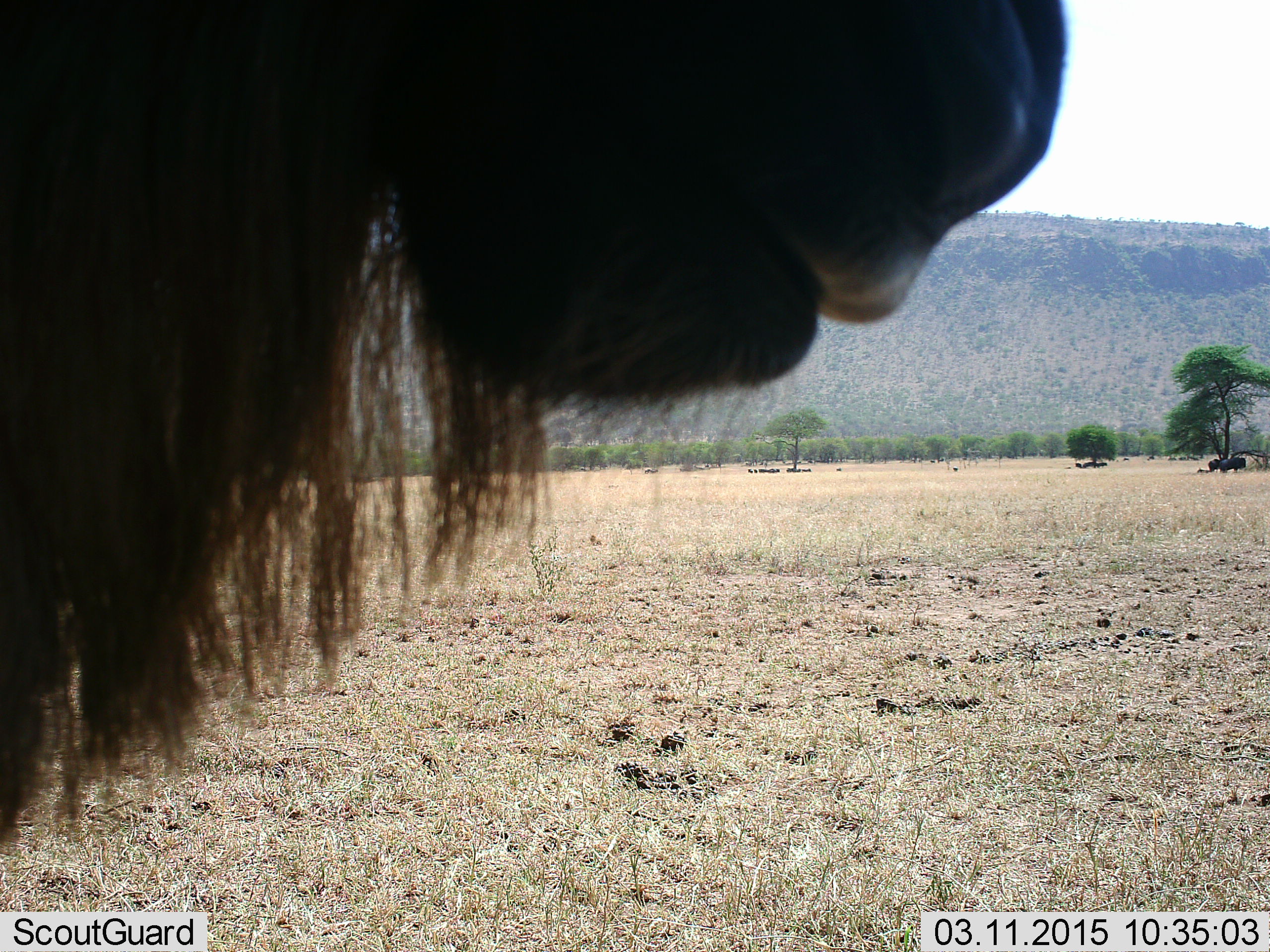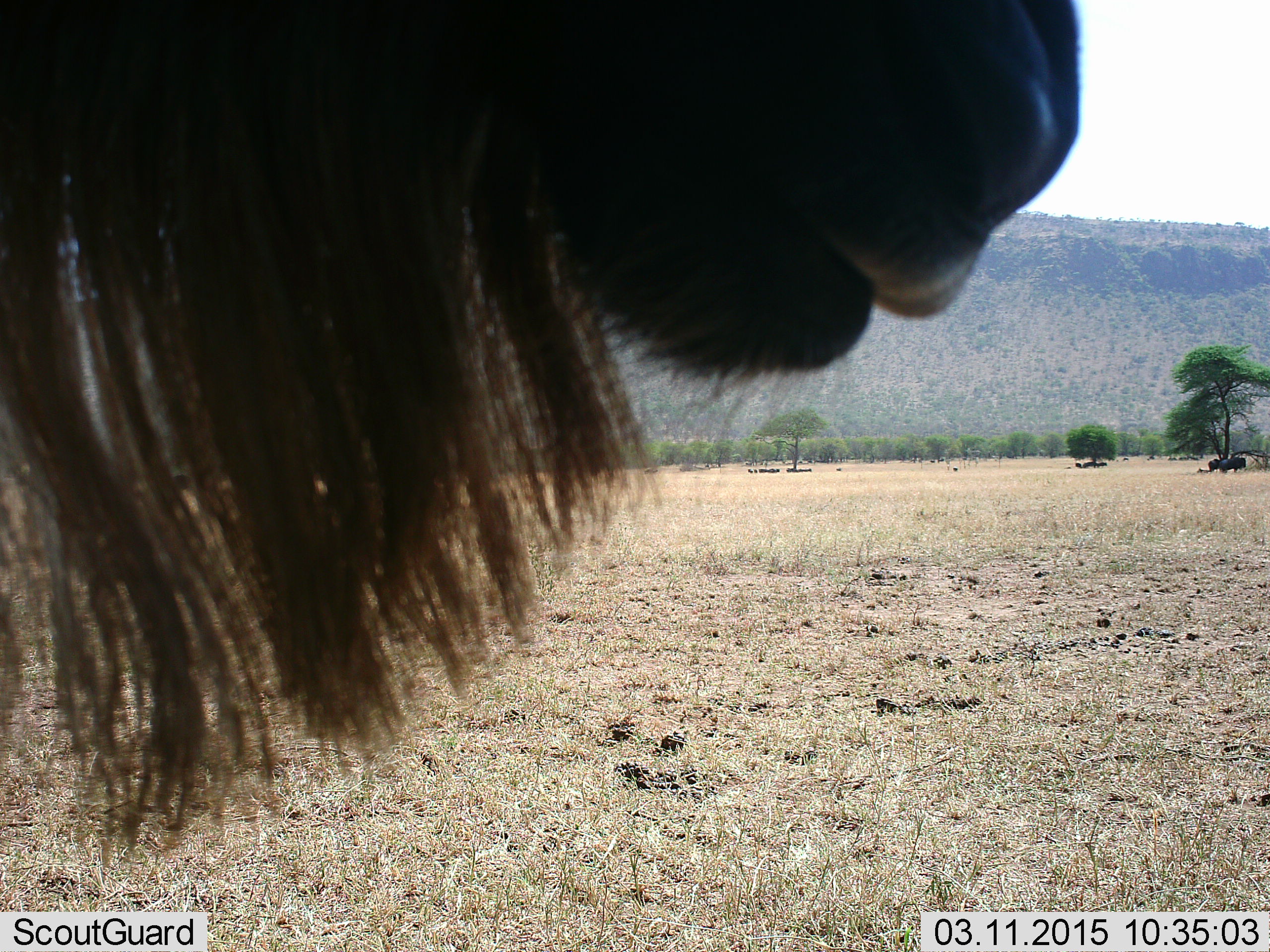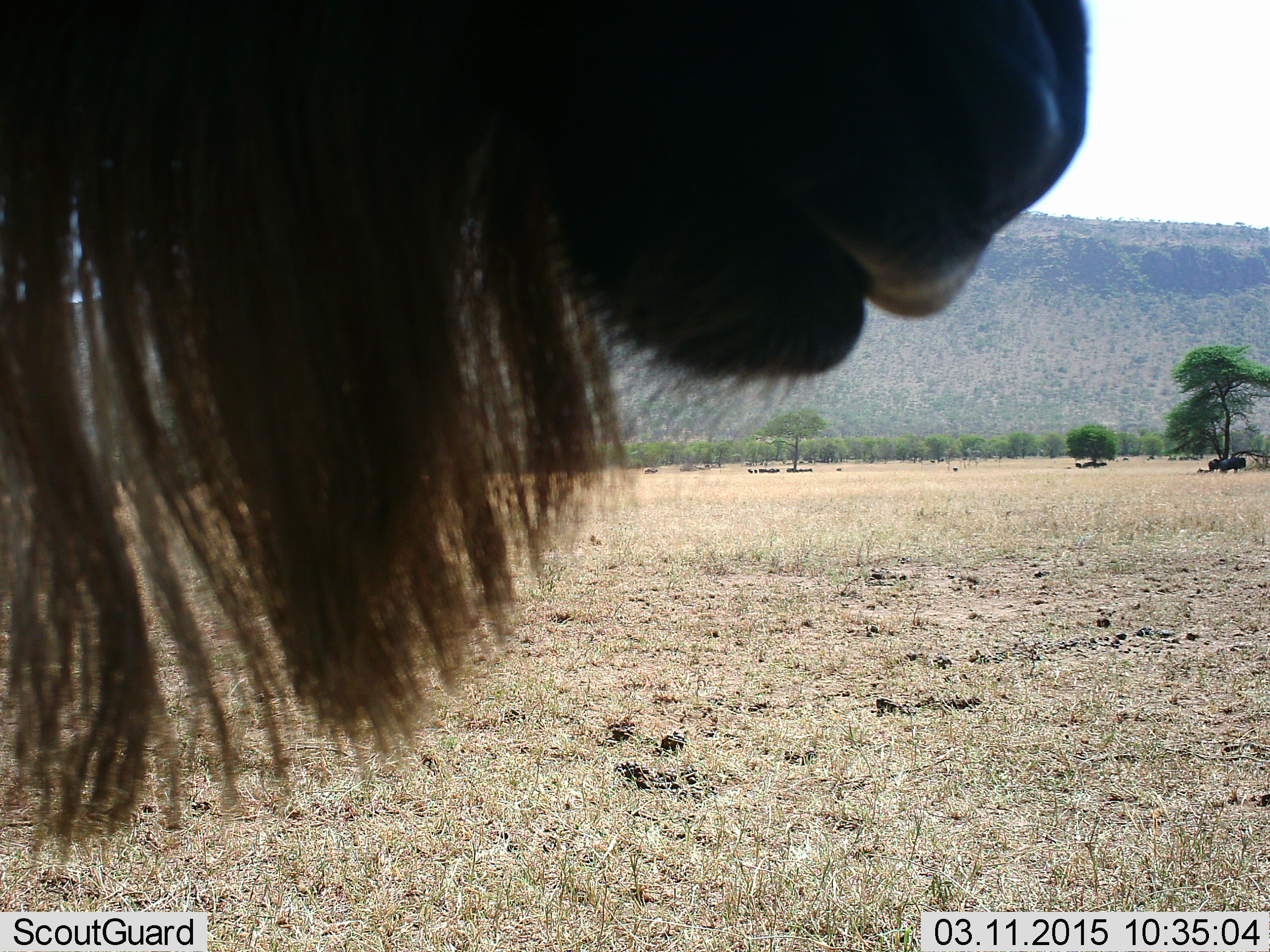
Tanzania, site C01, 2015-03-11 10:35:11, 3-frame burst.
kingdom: Animalia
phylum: Chordata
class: Mammalia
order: Artiodactyla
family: Bovidae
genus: Connochaetes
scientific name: Connochaetes taurinus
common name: blue wildebeest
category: wildebeest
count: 1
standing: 100%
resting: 30%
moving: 0%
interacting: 0%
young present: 0%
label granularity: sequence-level